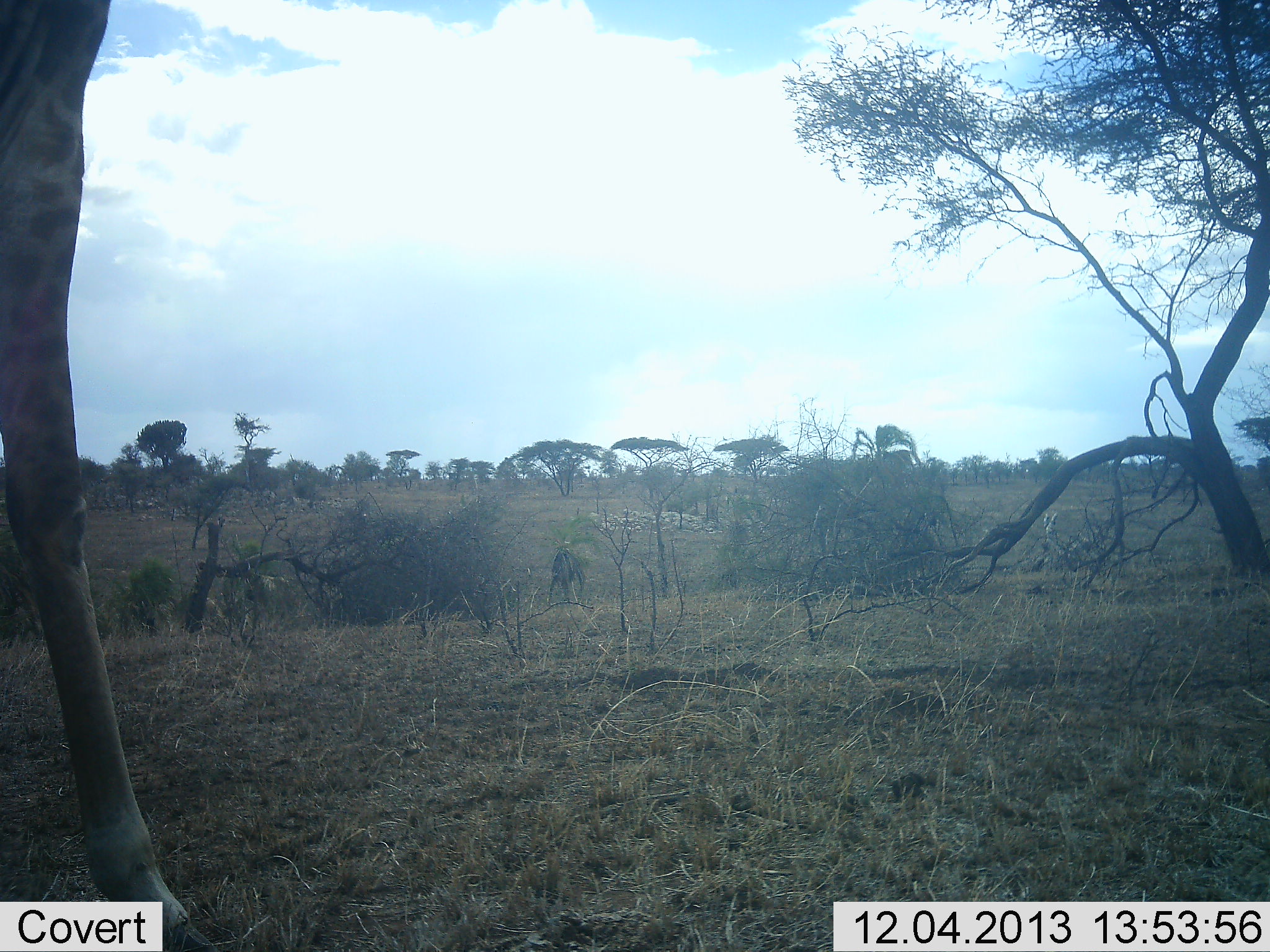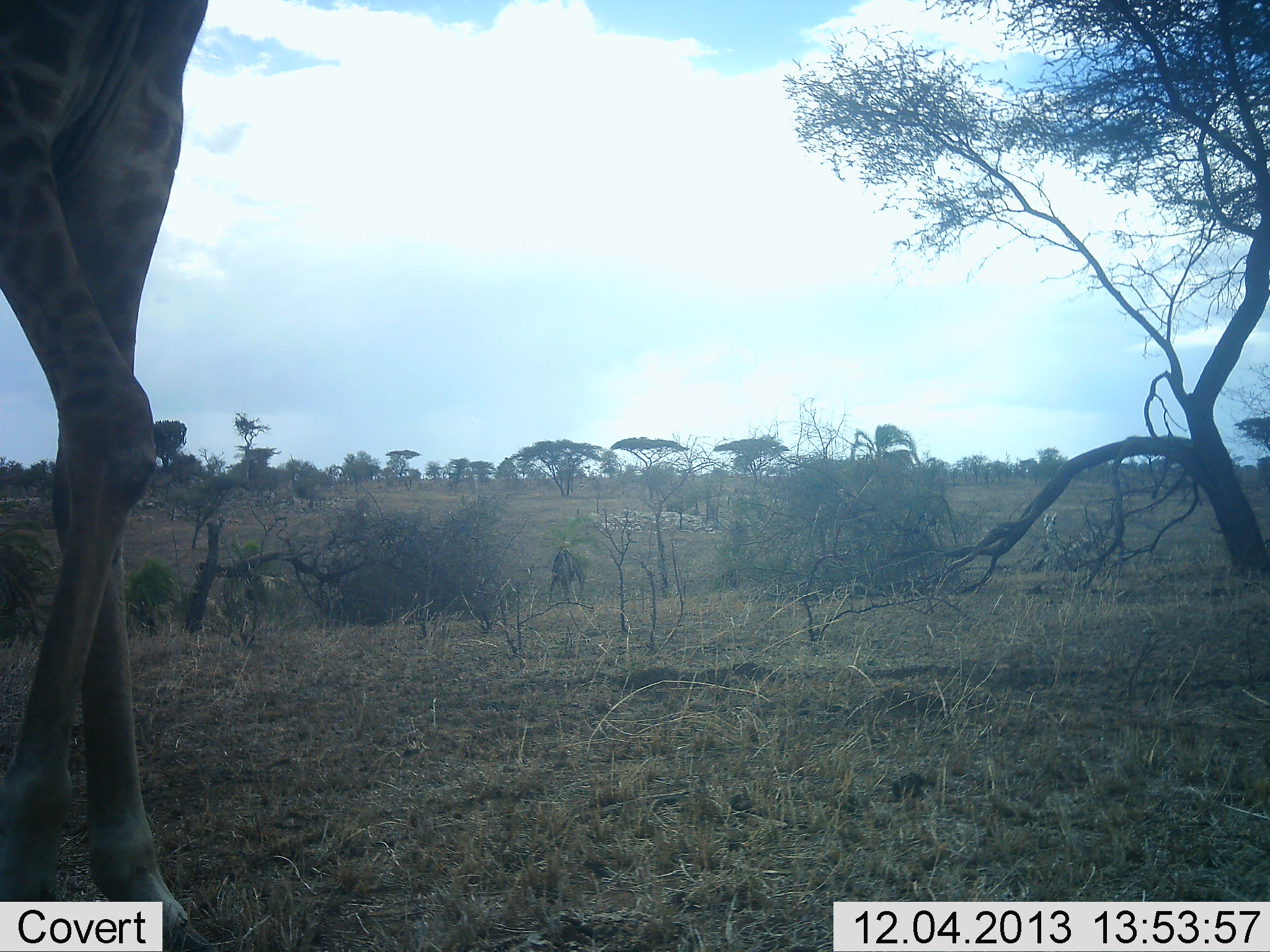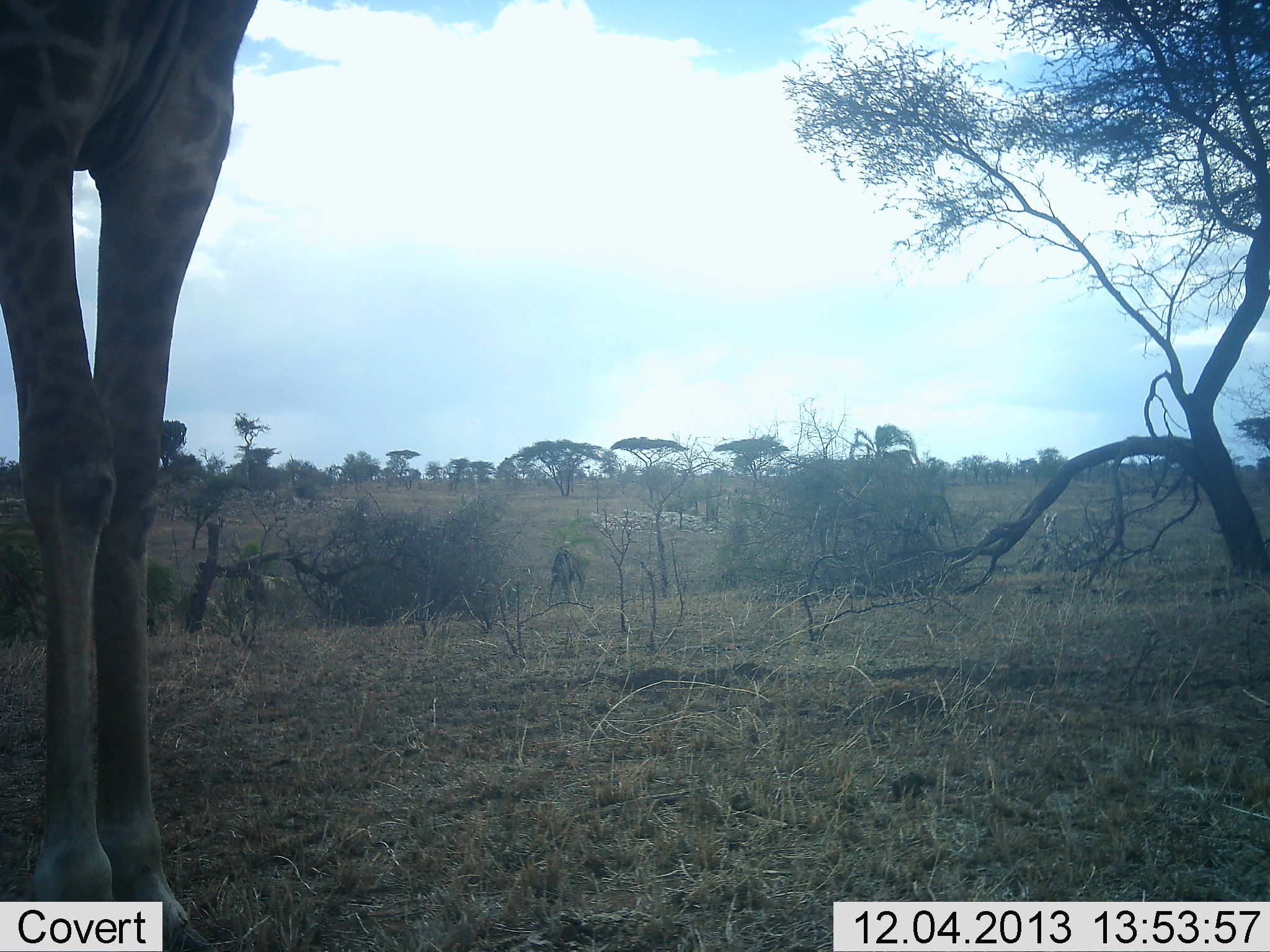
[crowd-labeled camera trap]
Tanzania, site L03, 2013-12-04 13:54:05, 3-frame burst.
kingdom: Animalia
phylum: Chordata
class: Mammalia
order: Artiodactyla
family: Giraffidae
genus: Giraffa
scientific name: Giraffa camelopardalis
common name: giraffe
Giraffe (Giraffa camelopardalis), count 1. Behavior (volunteer vote fractions): standing 20%, resting 0%, moving 80%, interacting 0%. Young present (vote fraction): 0%. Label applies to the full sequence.